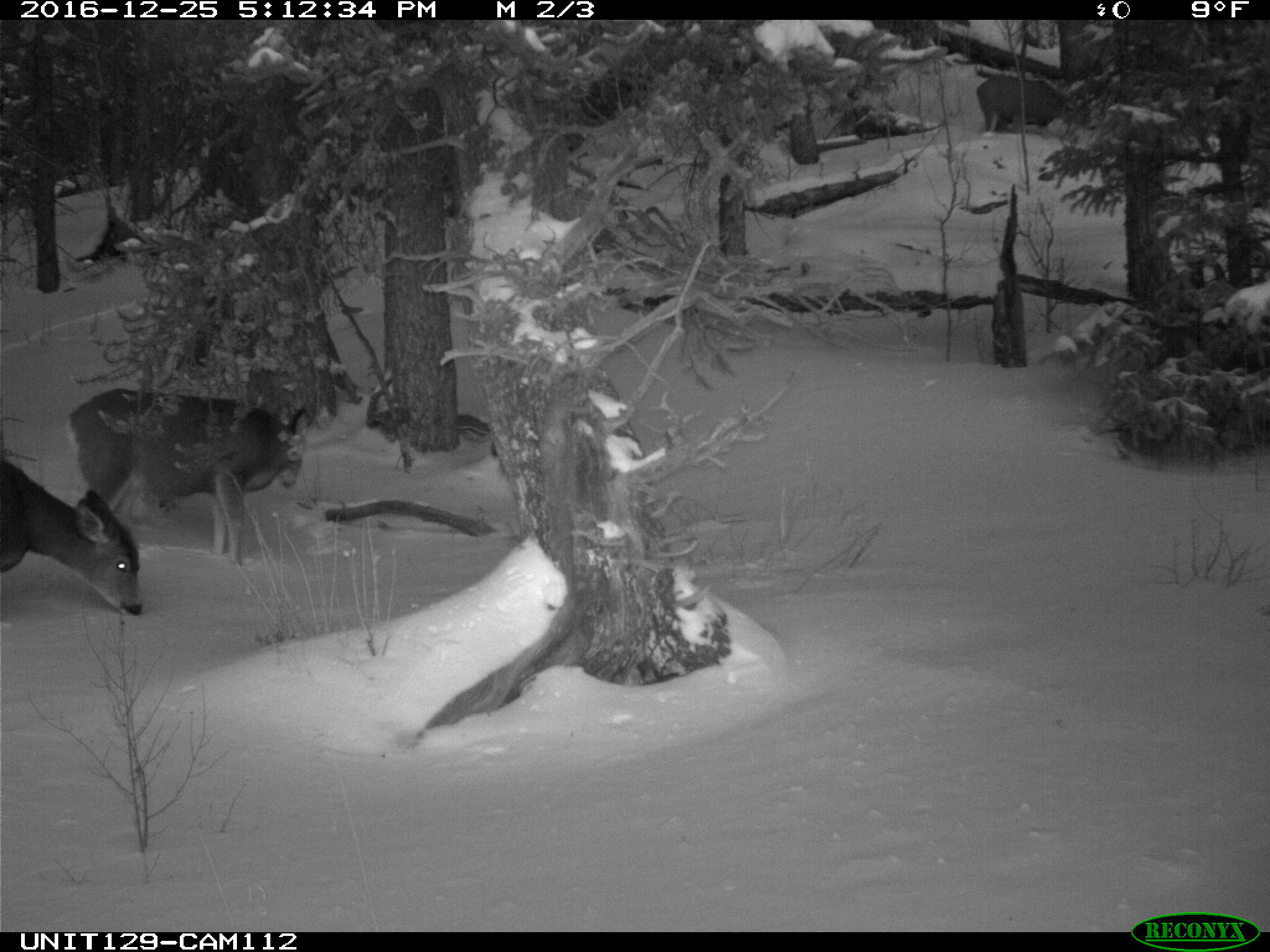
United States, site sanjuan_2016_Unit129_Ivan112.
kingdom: Animalia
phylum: Chordata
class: Mammalia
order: Artiodactyla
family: Cervidae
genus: Odocoileus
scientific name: Odocoileus hemionus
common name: mule deer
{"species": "Odocoileus hemionus (mule deer)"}